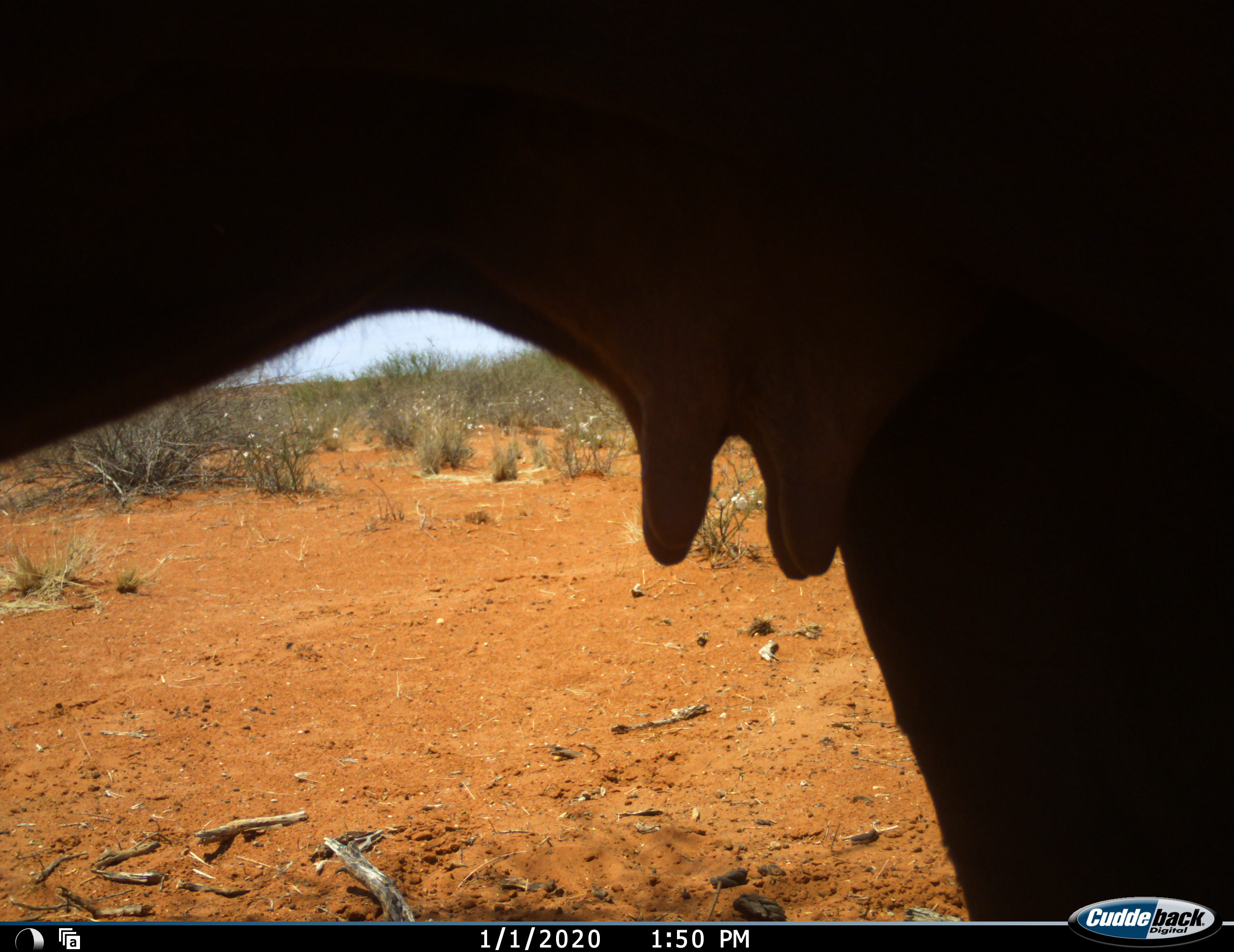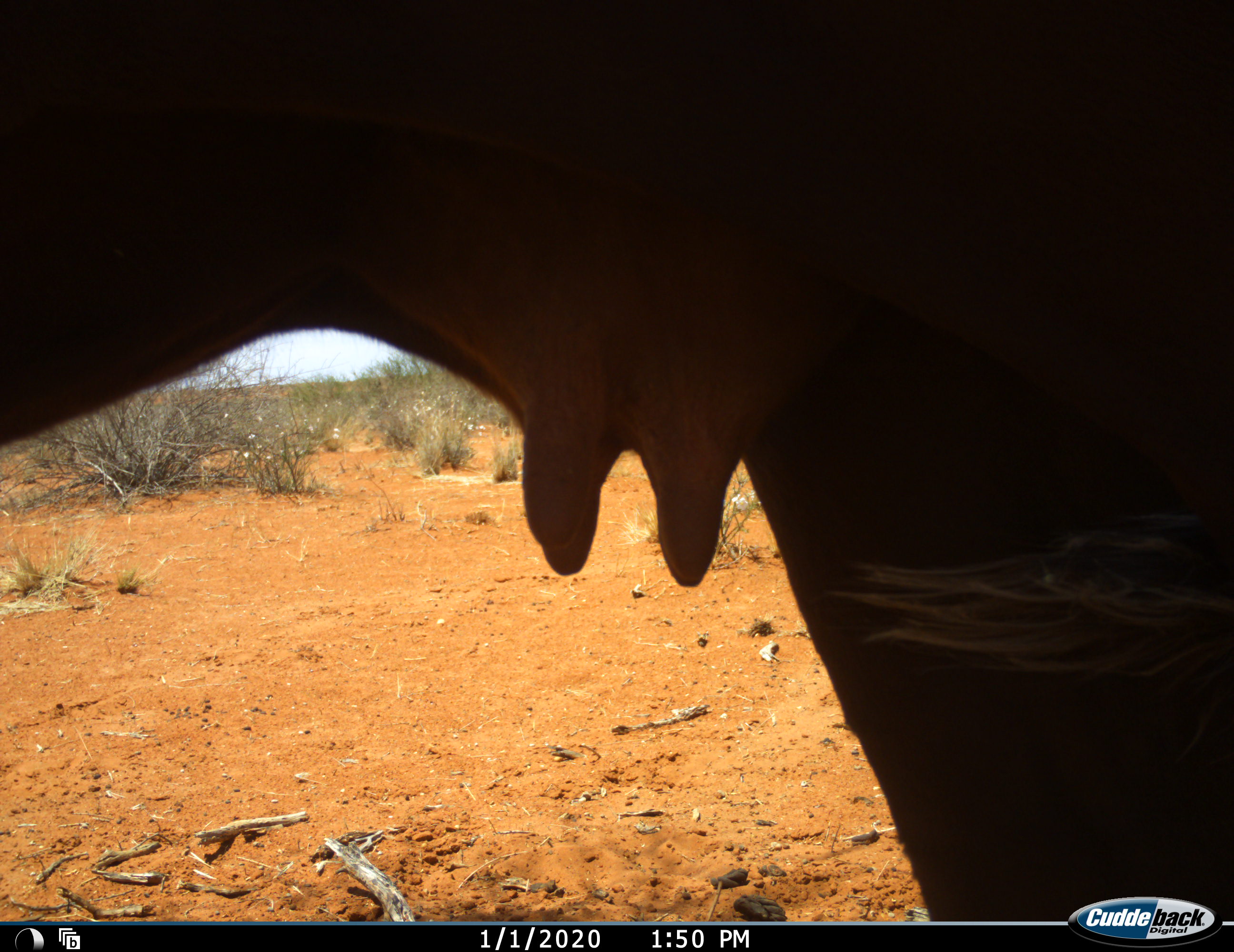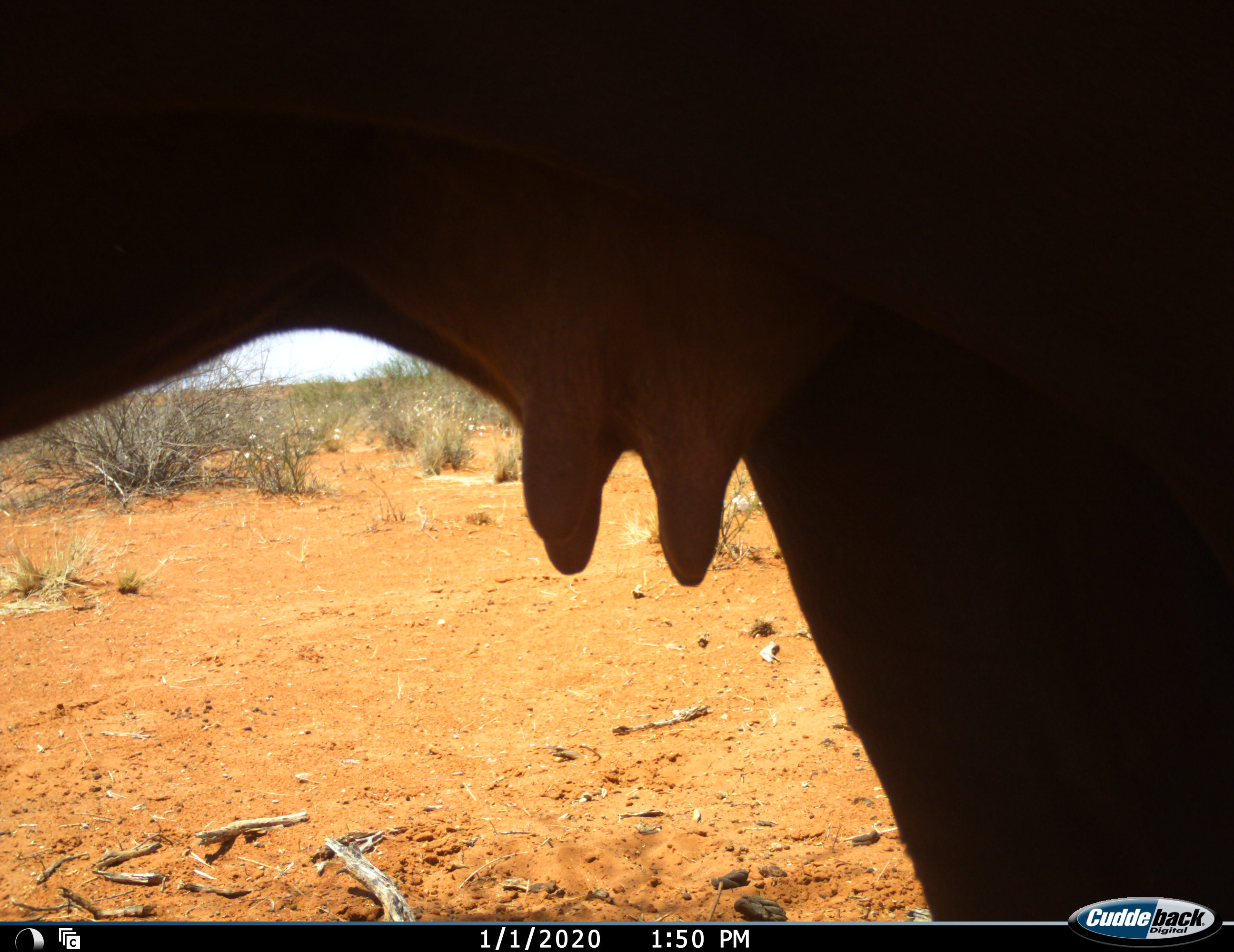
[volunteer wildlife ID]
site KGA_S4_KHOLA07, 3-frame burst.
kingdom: Animalia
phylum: Chordata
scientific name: Vertebrata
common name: domestic animal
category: domesticanimal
Domesticanimal (domestic animal) (Vertebrata), count 1. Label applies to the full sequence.